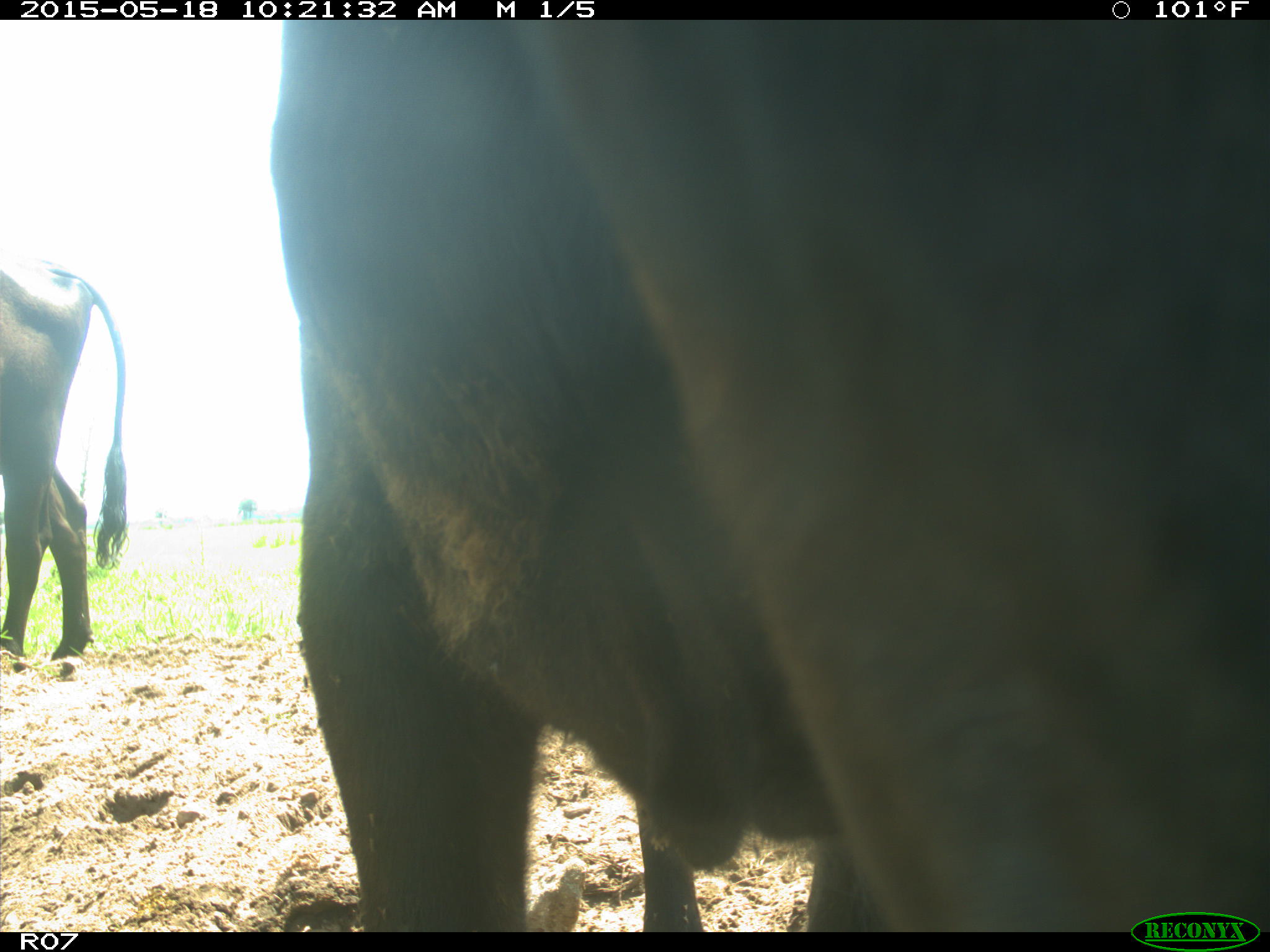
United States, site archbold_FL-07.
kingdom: Animalia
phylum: Chordata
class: Mammalia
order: Artiodactyla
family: Bovidae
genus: Bos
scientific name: Bos taurus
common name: domestic cow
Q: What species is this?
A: Bos taurus (domestic cow).